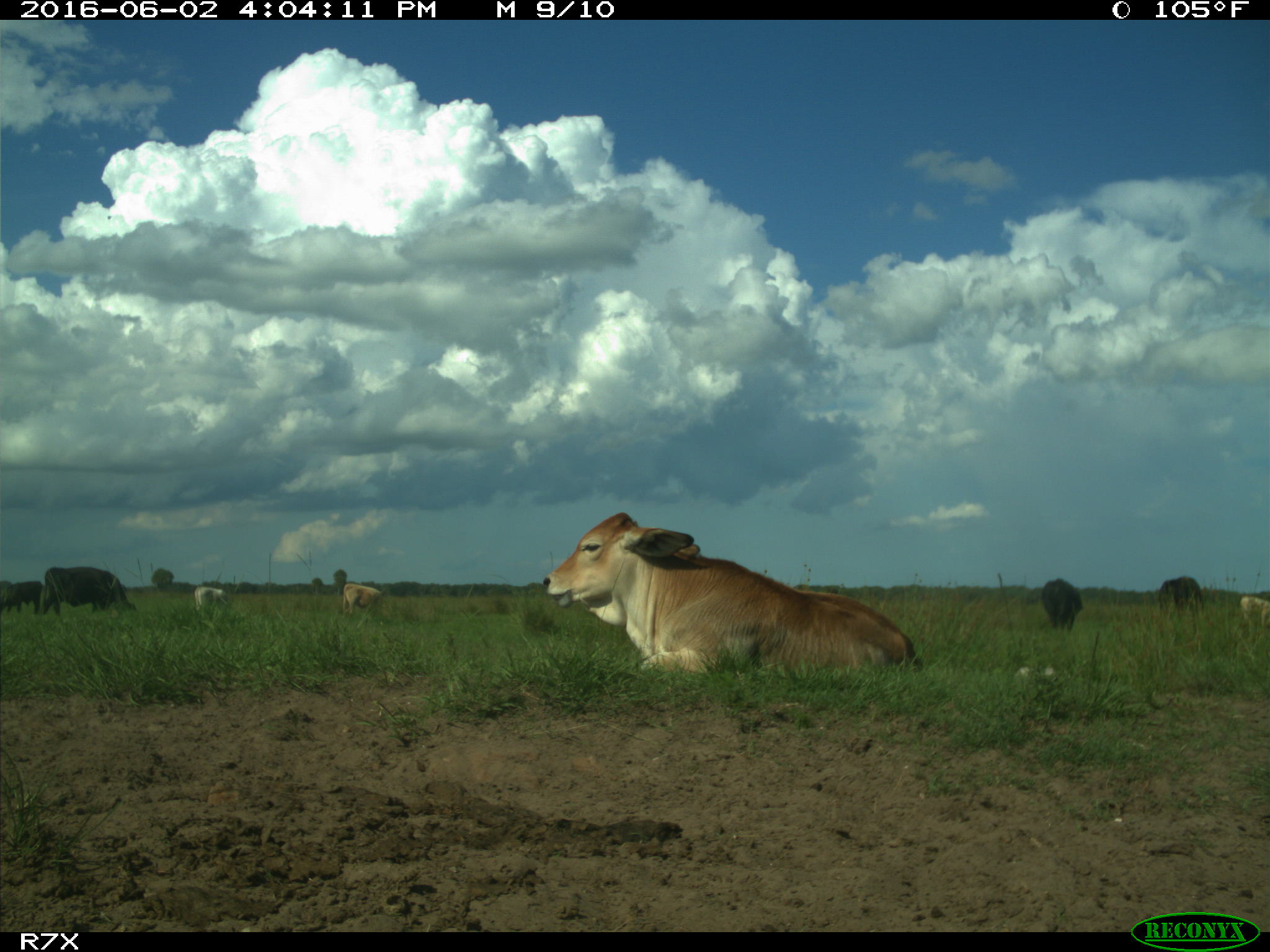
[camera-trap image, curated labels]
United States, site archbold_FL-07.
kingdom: Animalia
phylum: Chordata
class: Mammalia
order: Artiodactyla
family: Bovidae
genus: Bos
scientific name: Bos taurus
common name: domestic cow